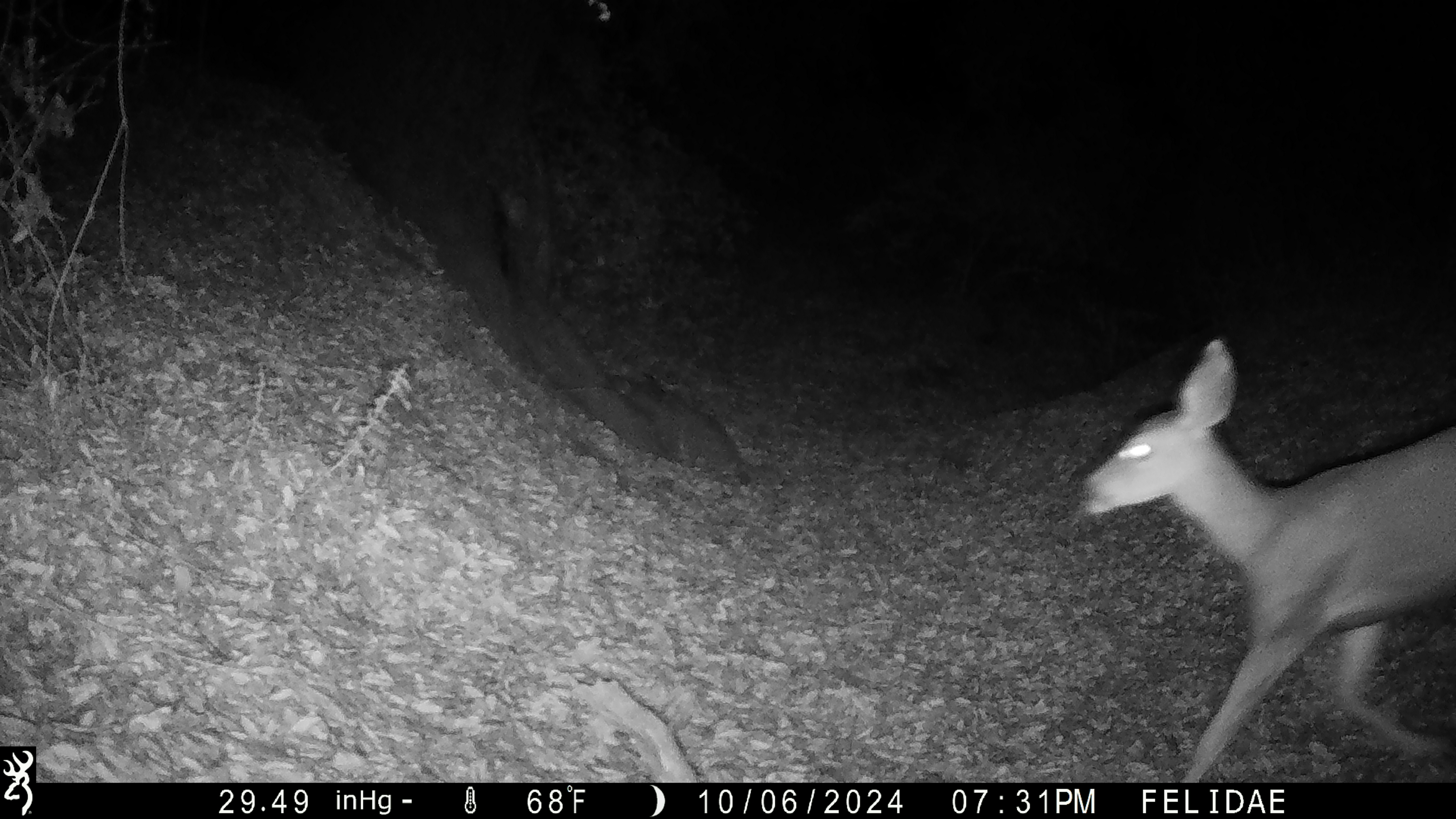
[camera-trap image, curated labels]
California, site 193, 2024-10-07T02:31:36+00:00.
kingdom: Animalia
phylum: Chordata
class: Mammalia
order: Artiodactyla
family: Cervidae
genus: Odocoileus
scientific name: Odocoileus hemionus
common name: mule deer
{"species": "mule deer (Odocoileus hemionus)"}